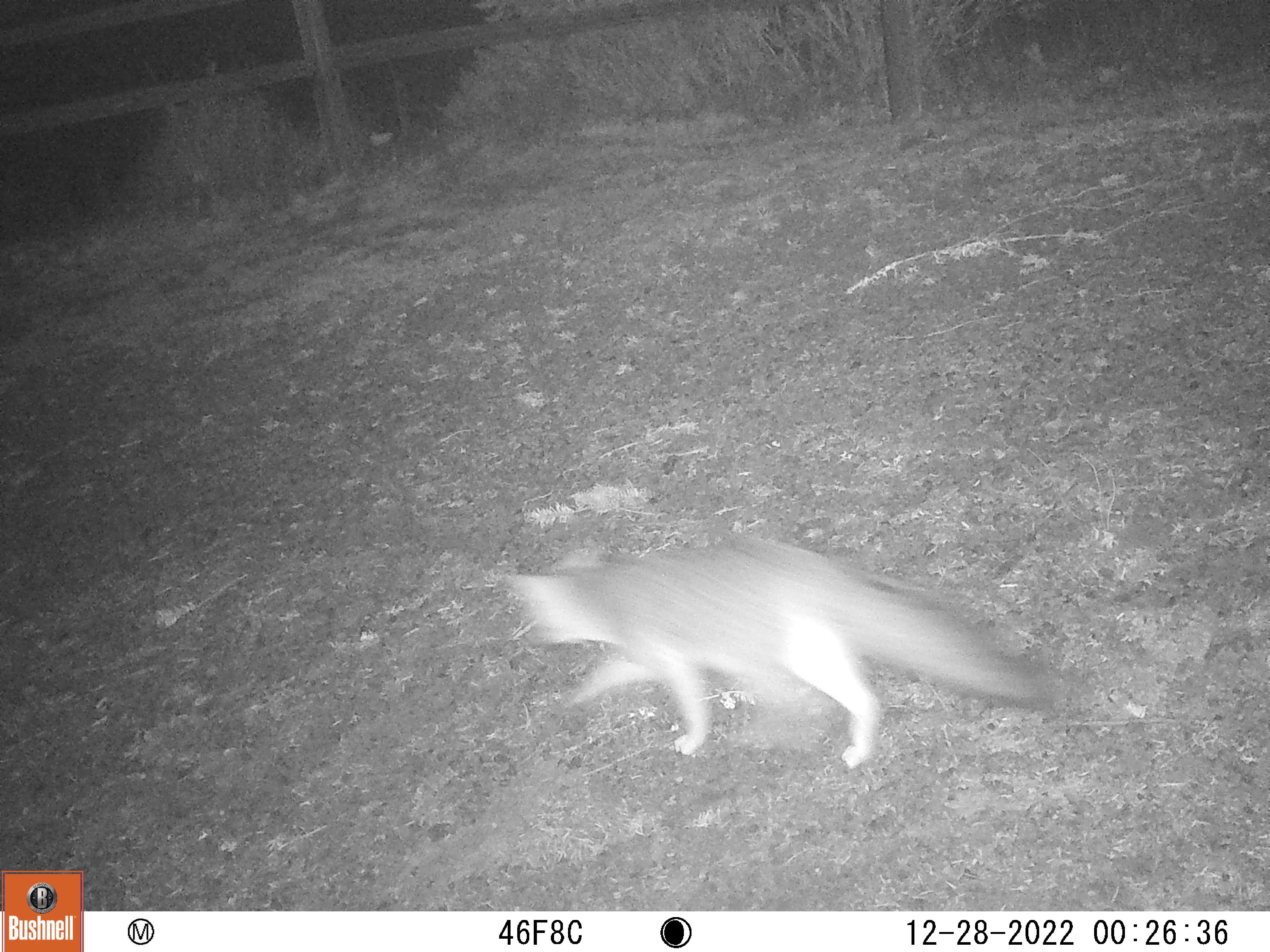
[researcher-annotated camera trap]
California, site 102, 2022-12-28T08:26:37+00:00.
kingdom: Animalia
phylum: Chordata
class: Mammalia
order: Carnivora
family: Canidae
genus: Urocyon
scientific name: Urocyon cinereoargenteus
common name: gray fox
Gray fox (Urocyon cinereoargenteus).